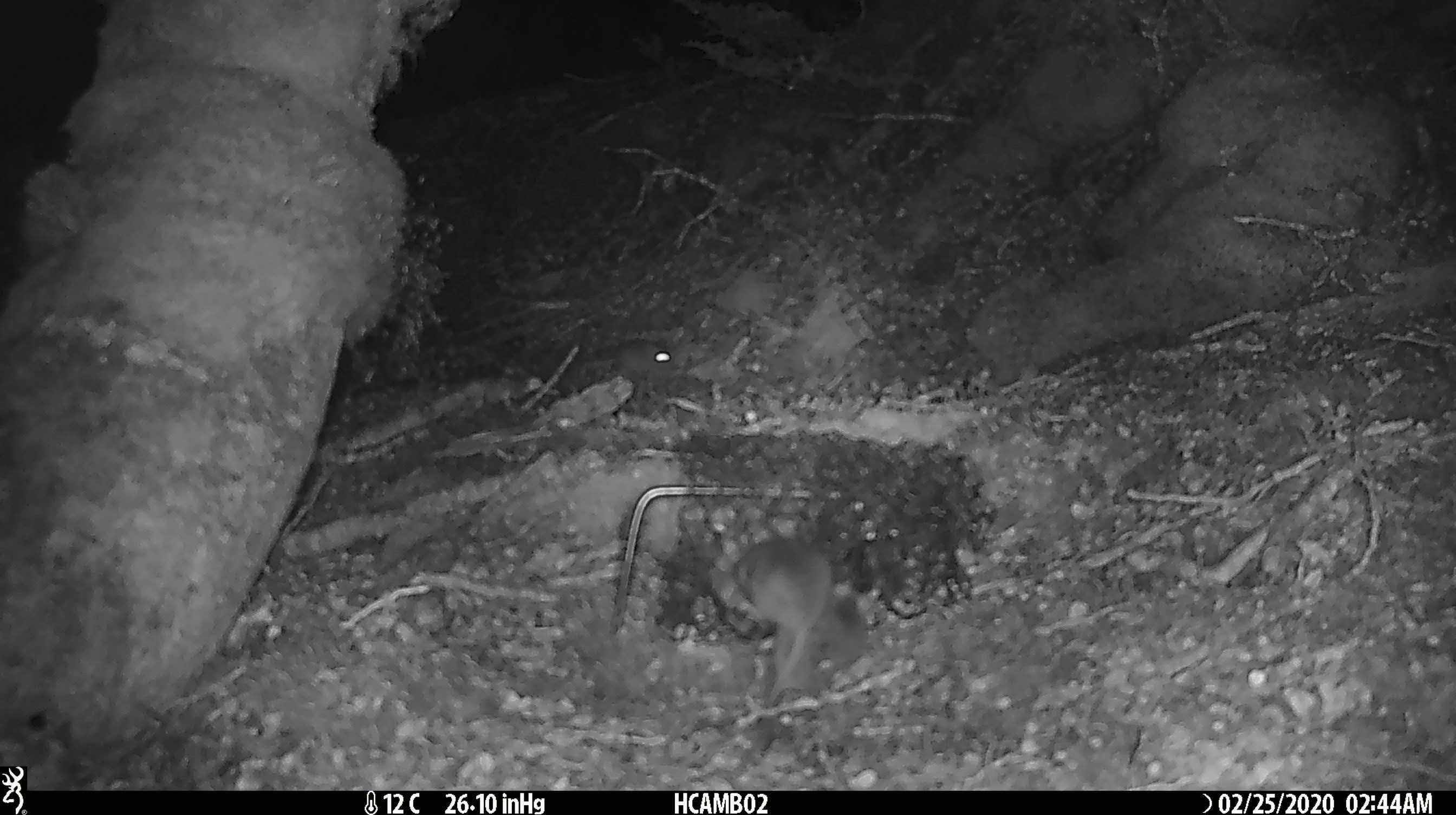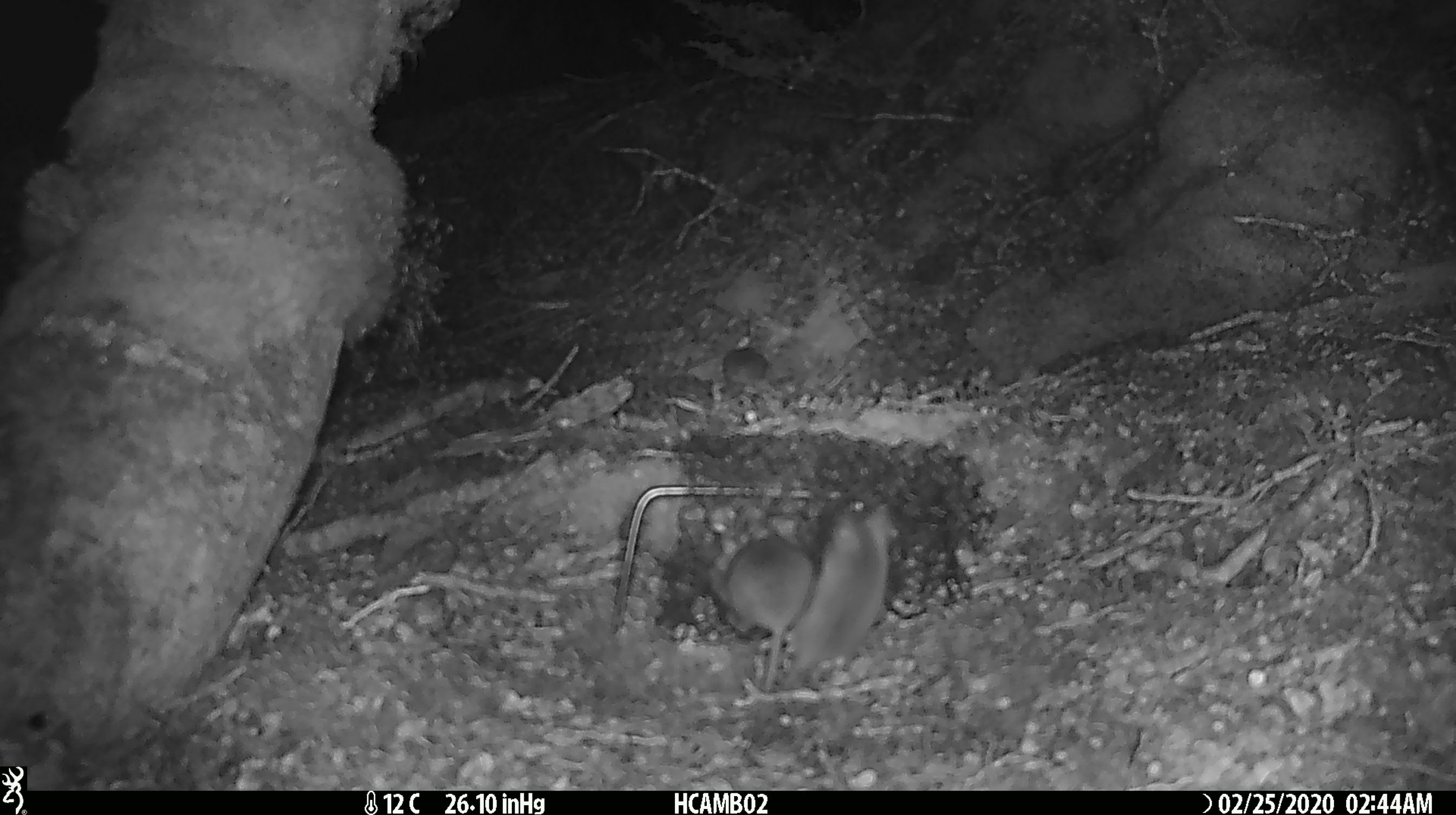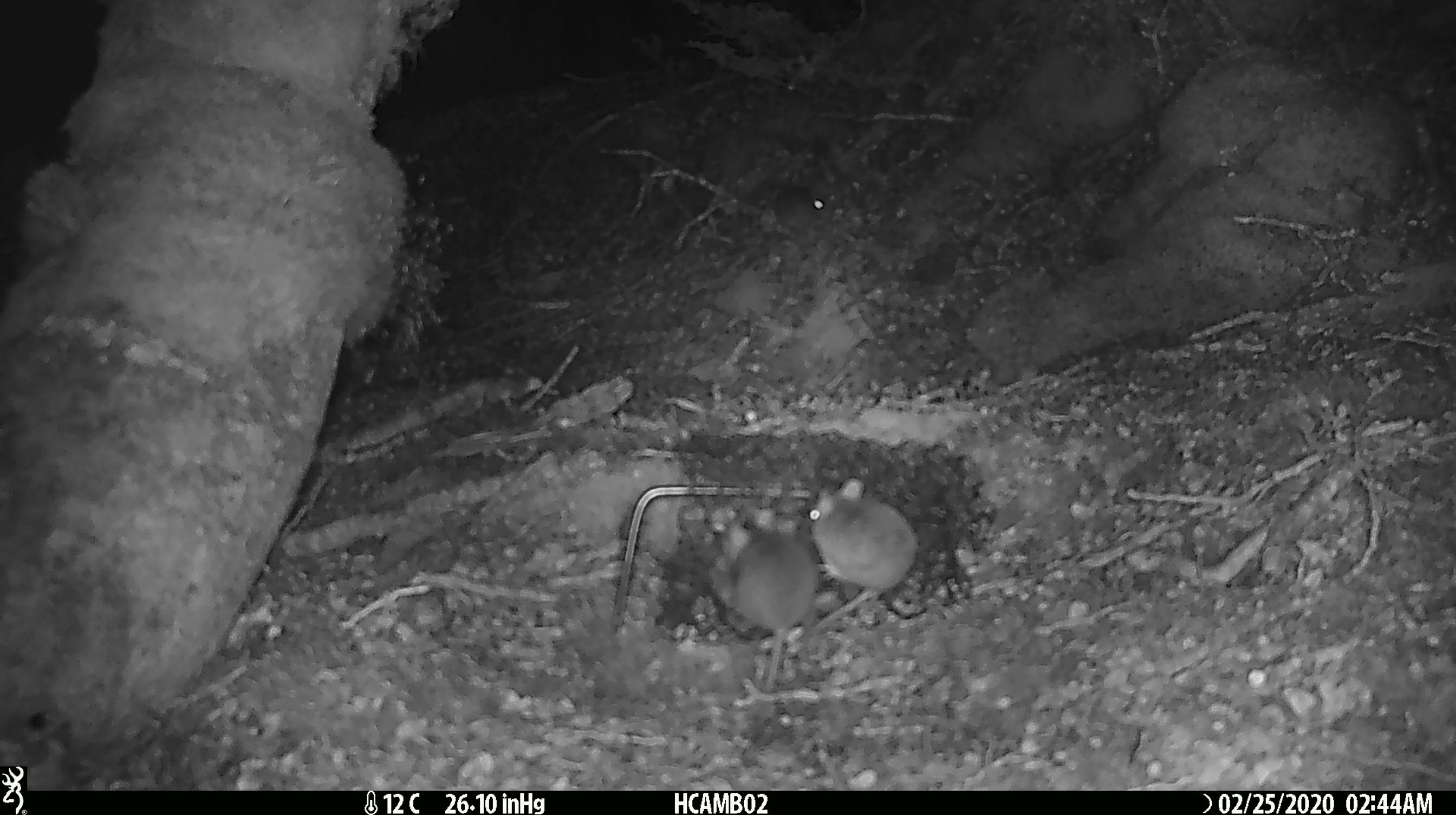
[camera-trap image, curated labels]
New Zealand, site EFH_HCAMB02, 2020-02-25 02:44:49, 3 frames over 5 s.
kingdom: Animalia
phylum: Chordata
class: Mammalia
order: Rodentia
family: Muridae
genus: Mus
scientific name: Mus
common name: mouse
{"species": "mouse (Mus)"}